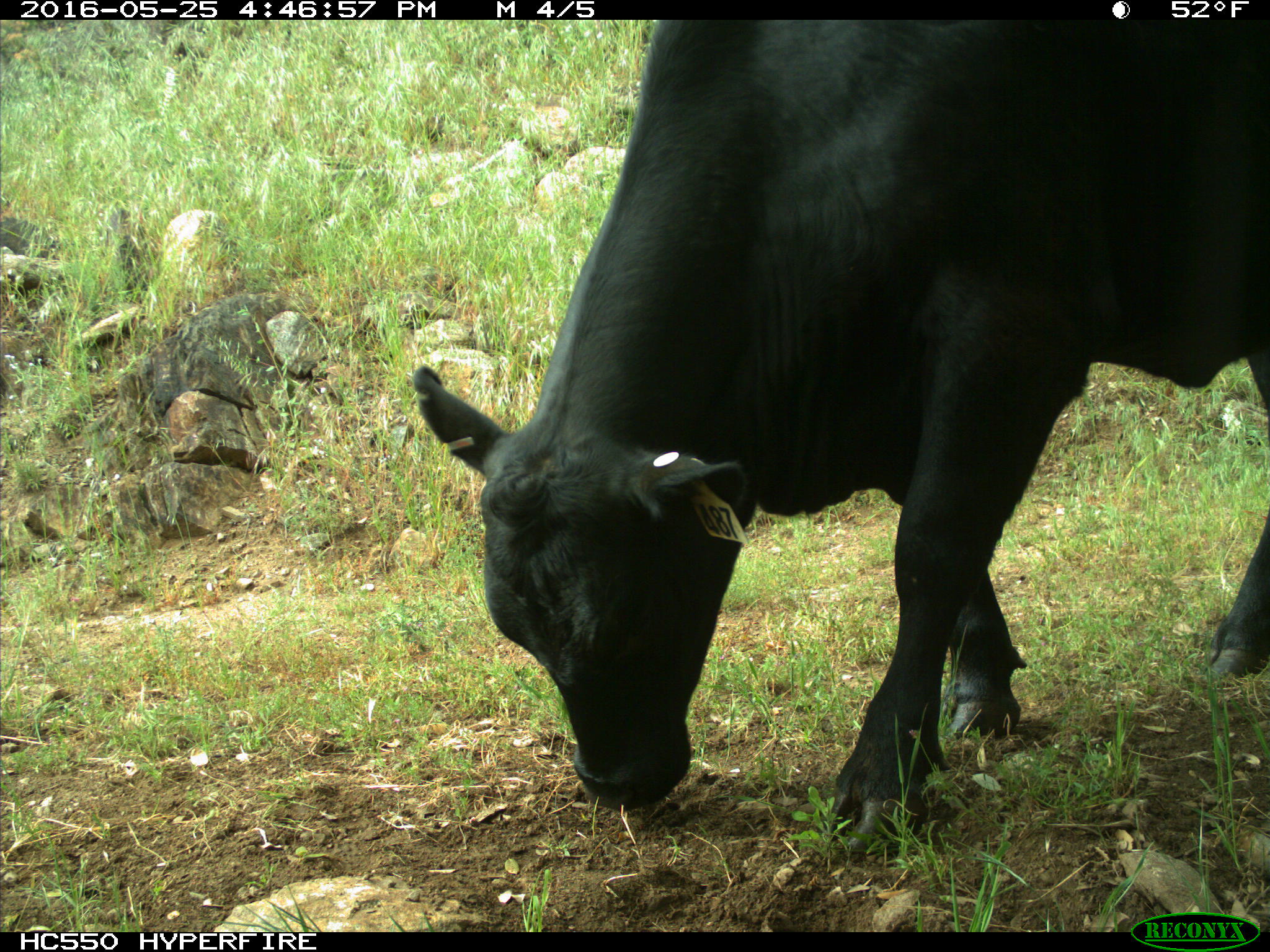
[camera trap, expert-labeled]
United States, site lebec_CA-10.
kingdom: Animalia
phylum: Chordata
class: Mammalia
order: Artiodactyla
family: Bovidae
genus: Bos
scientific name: Bos taurus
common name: domestic cow